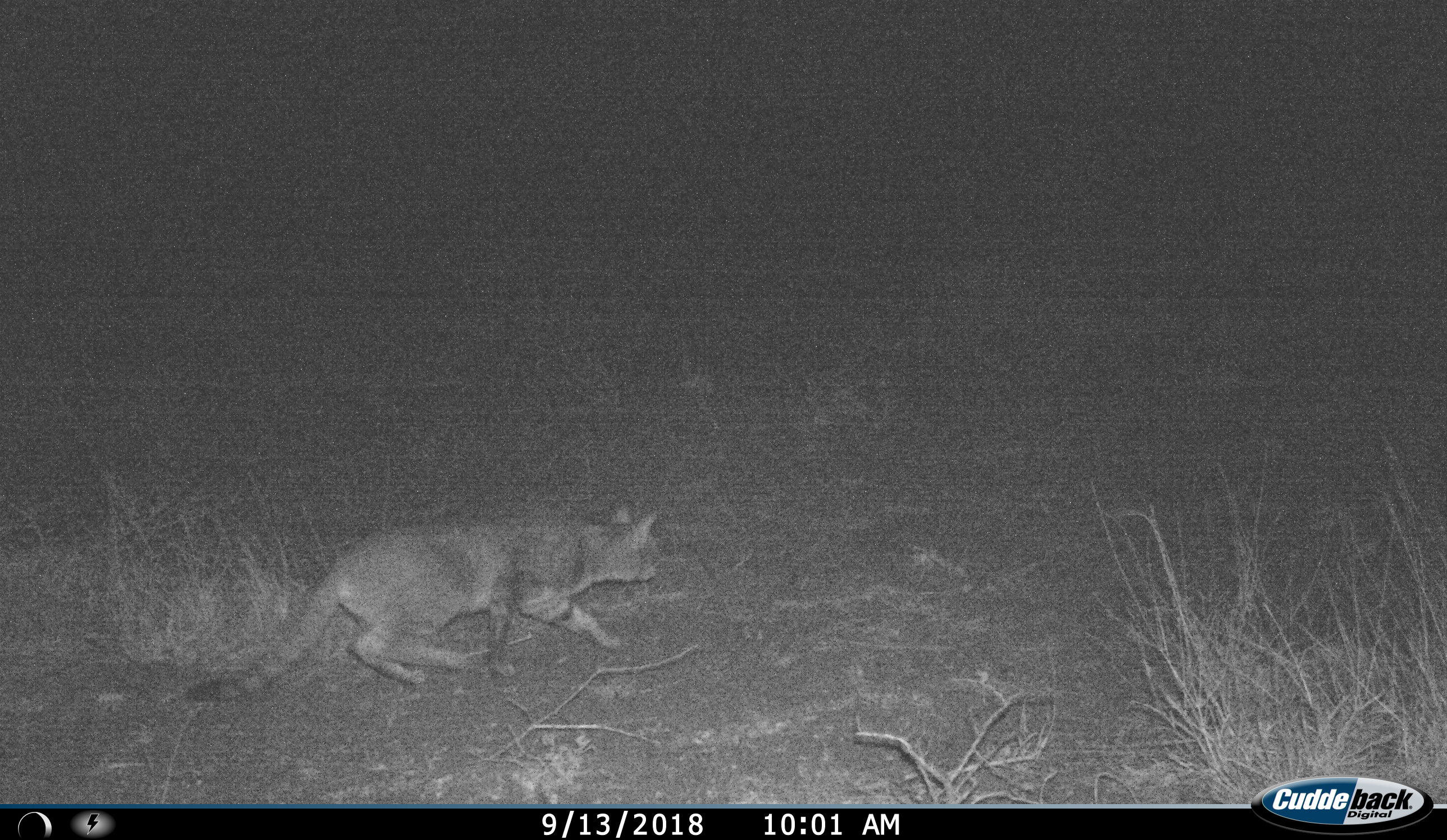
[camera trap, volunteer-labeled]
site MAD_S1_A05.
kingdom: Animalia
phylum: Chordata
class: Mammalia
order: Carnivora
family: Felidae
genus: Felis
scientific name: Felis lybica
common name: african wild cat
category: africanwildcat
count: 1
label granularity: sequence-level